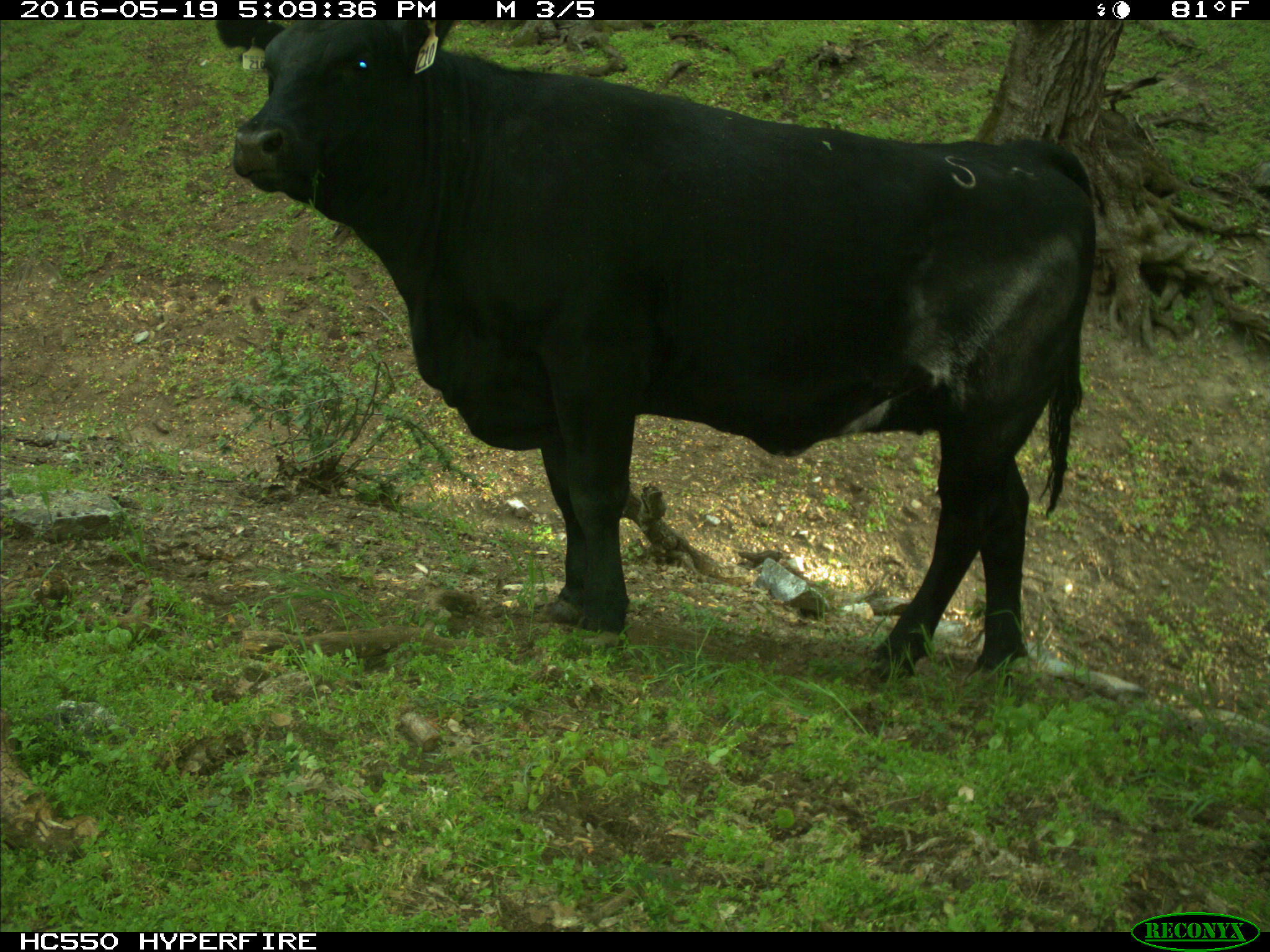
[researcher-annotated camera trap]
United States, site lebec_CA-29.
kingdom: Animalia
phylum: Chordata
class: Mammalia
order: Artiodactyla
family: Bovidae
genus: Bos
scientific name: Bos taurus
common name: domestic cow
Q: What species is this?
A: Bos taurus (domestic cow).